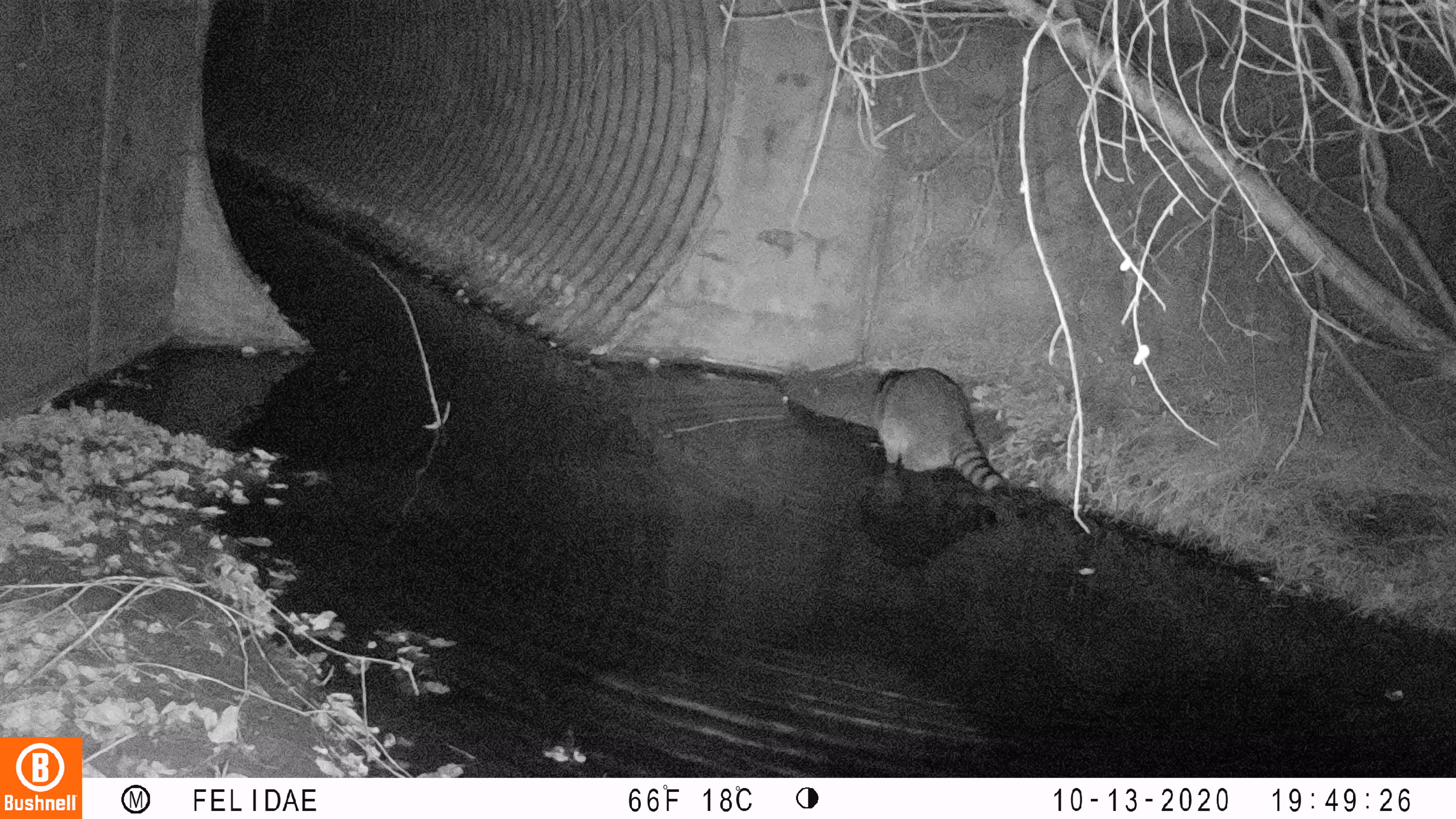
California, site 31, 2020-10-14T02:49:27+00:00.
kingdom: Animalia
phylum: Chordata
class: Mammalia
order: Carnivora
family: Procyonidae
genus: Procyon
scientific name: Procyon lotor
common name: raccoon